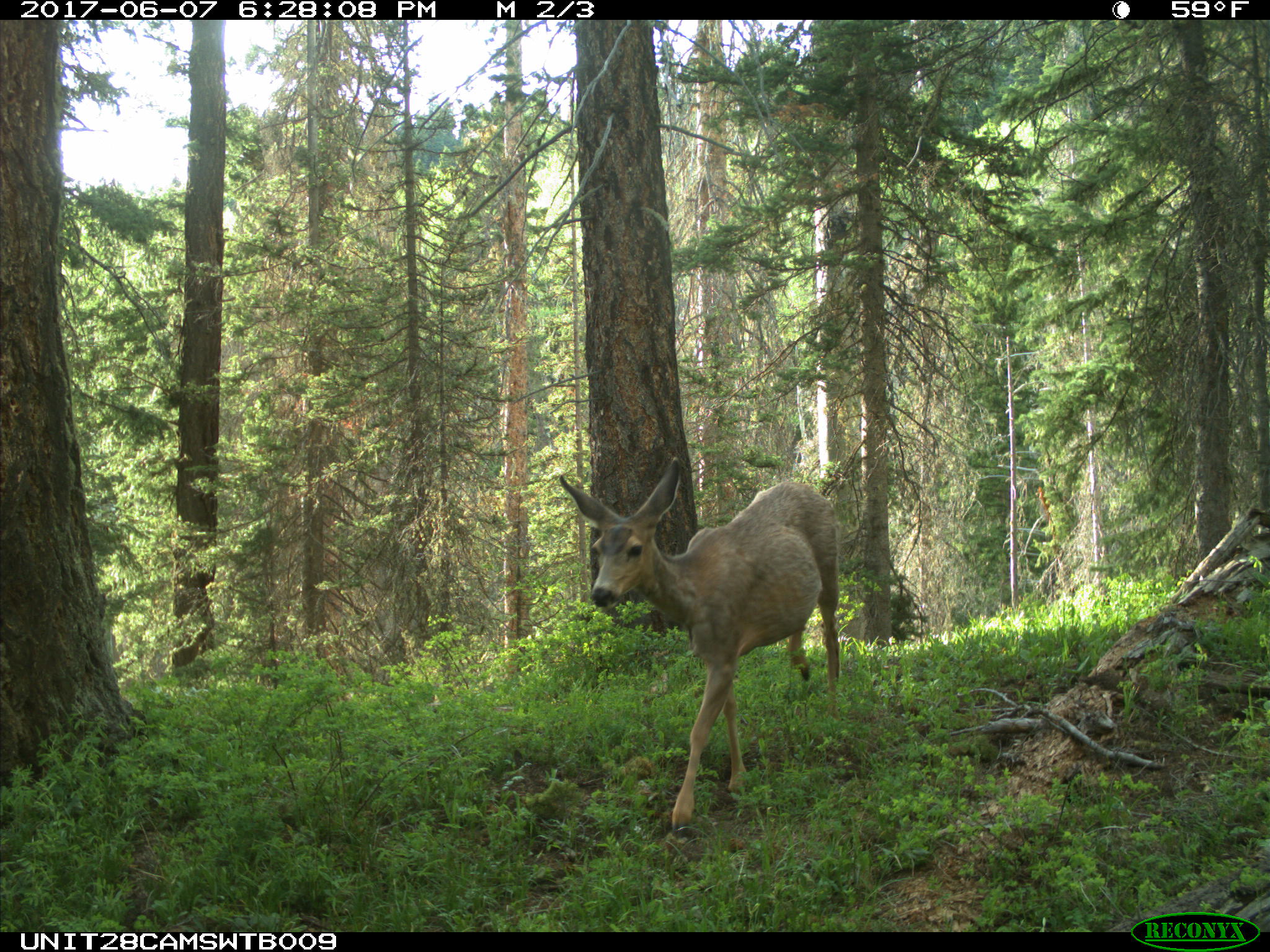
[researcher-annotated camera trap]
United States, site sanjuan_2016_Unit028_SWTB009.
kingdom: Animalia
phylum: Chordata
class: Mammalia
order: Artiodactyla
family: Cervidae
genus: Odocoileus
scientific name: Odocoileus hemionus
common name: mule deer